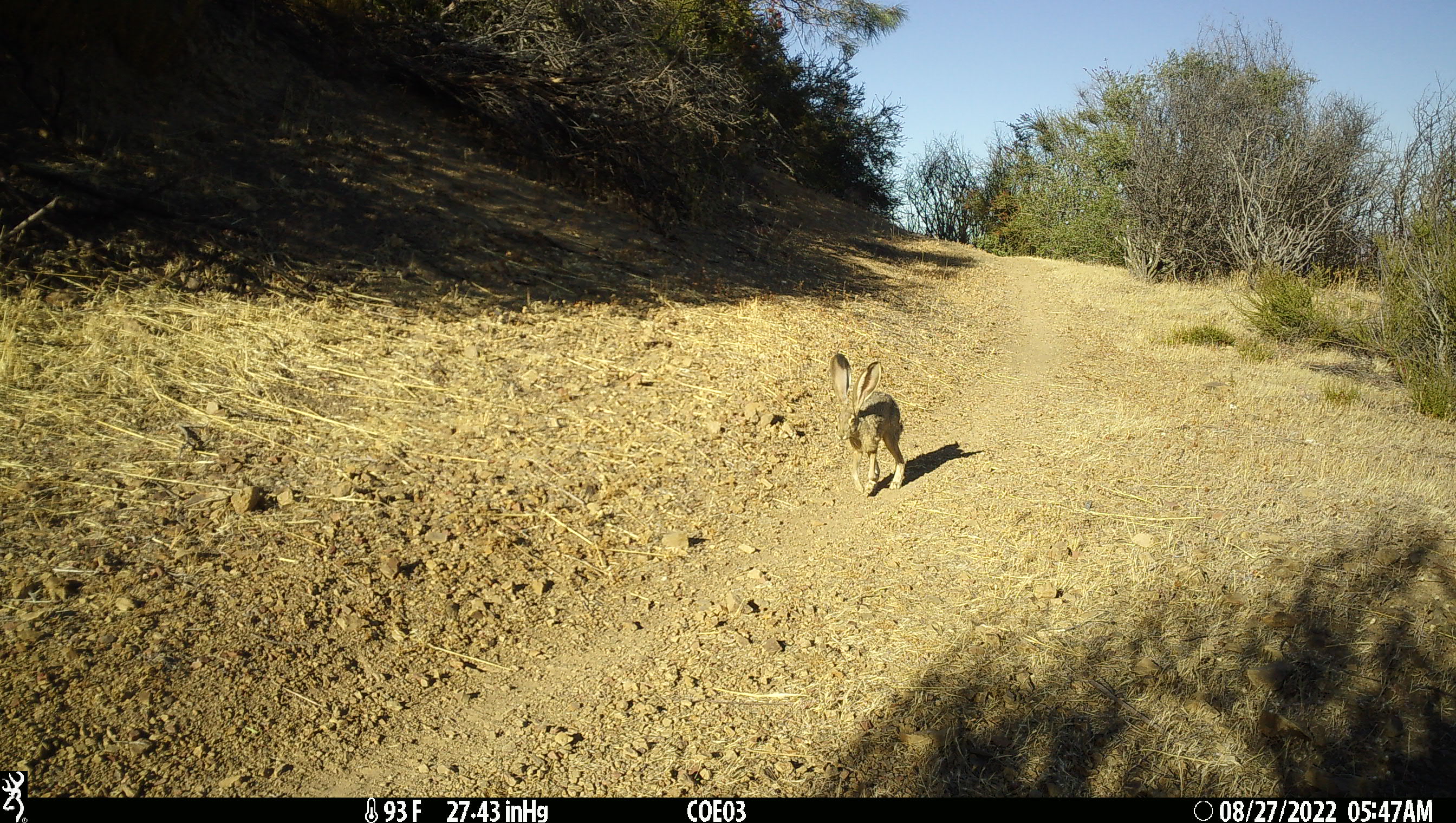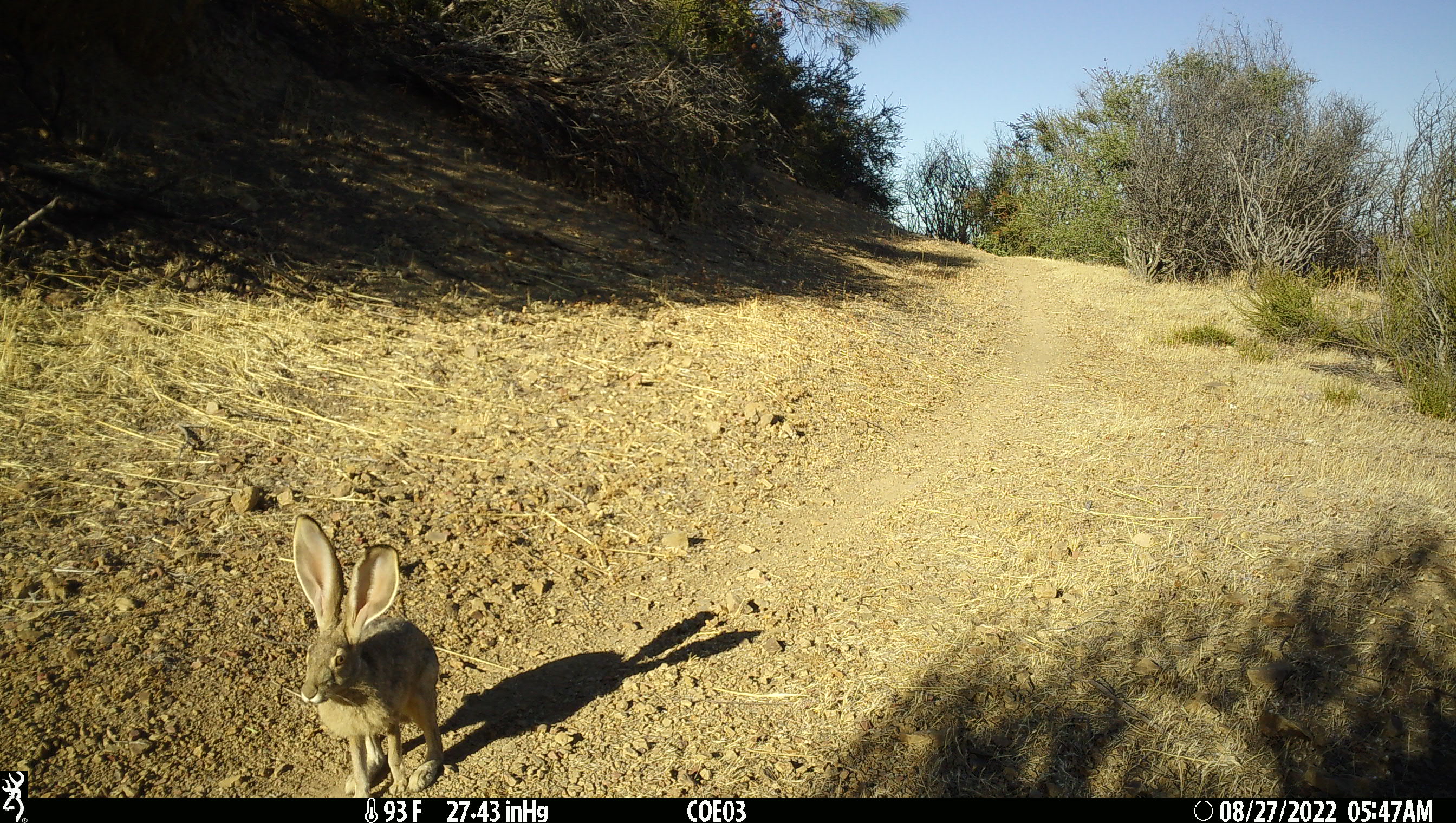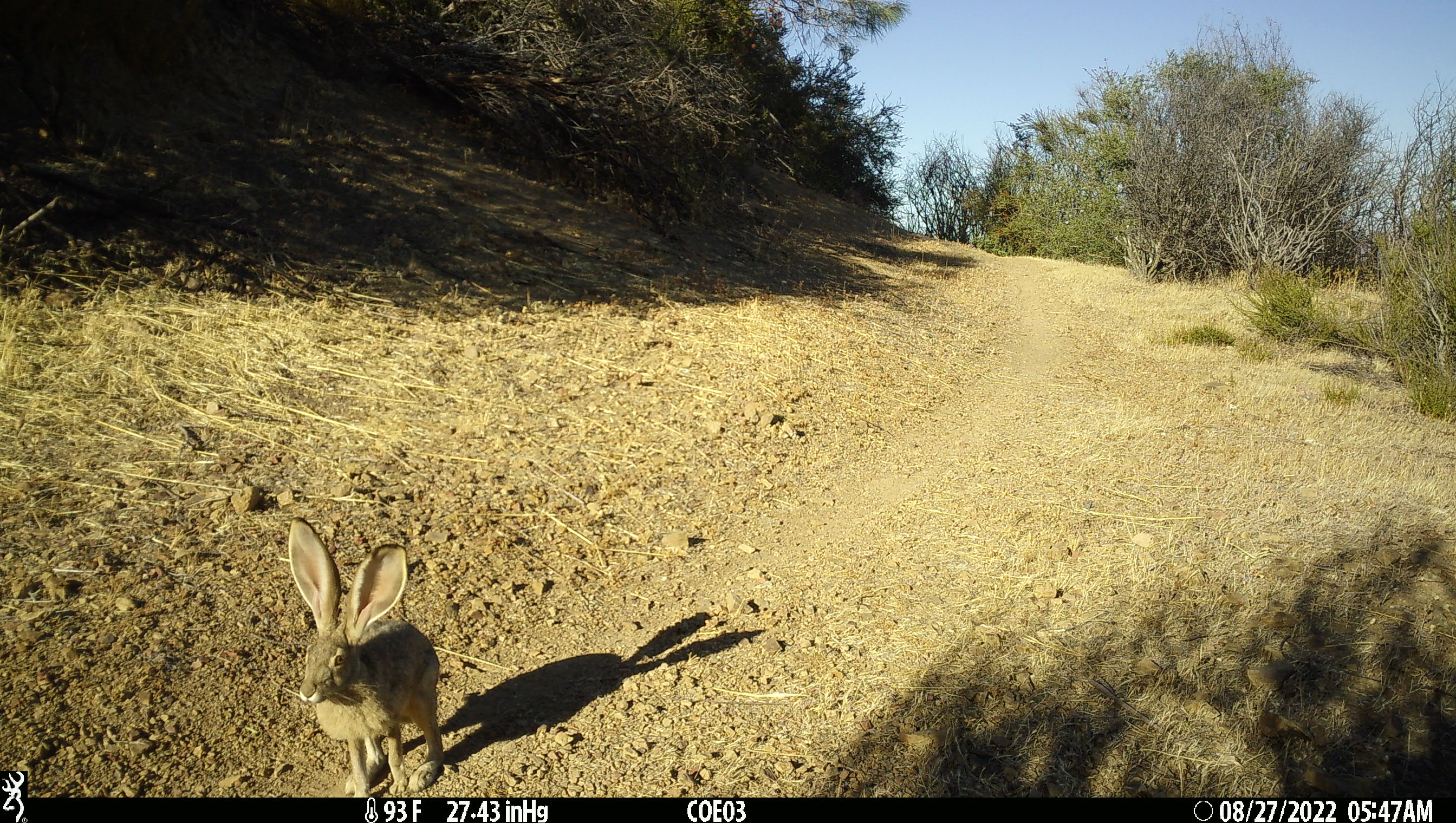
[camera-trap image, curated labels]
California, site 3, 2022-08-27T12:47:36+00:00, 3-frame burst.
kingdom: Animalia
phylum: Chordata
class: Mammalia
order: Lagomorpha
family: Leporidae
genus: Lepus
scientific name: Lepus californicus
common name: black-tailed jackrabbit